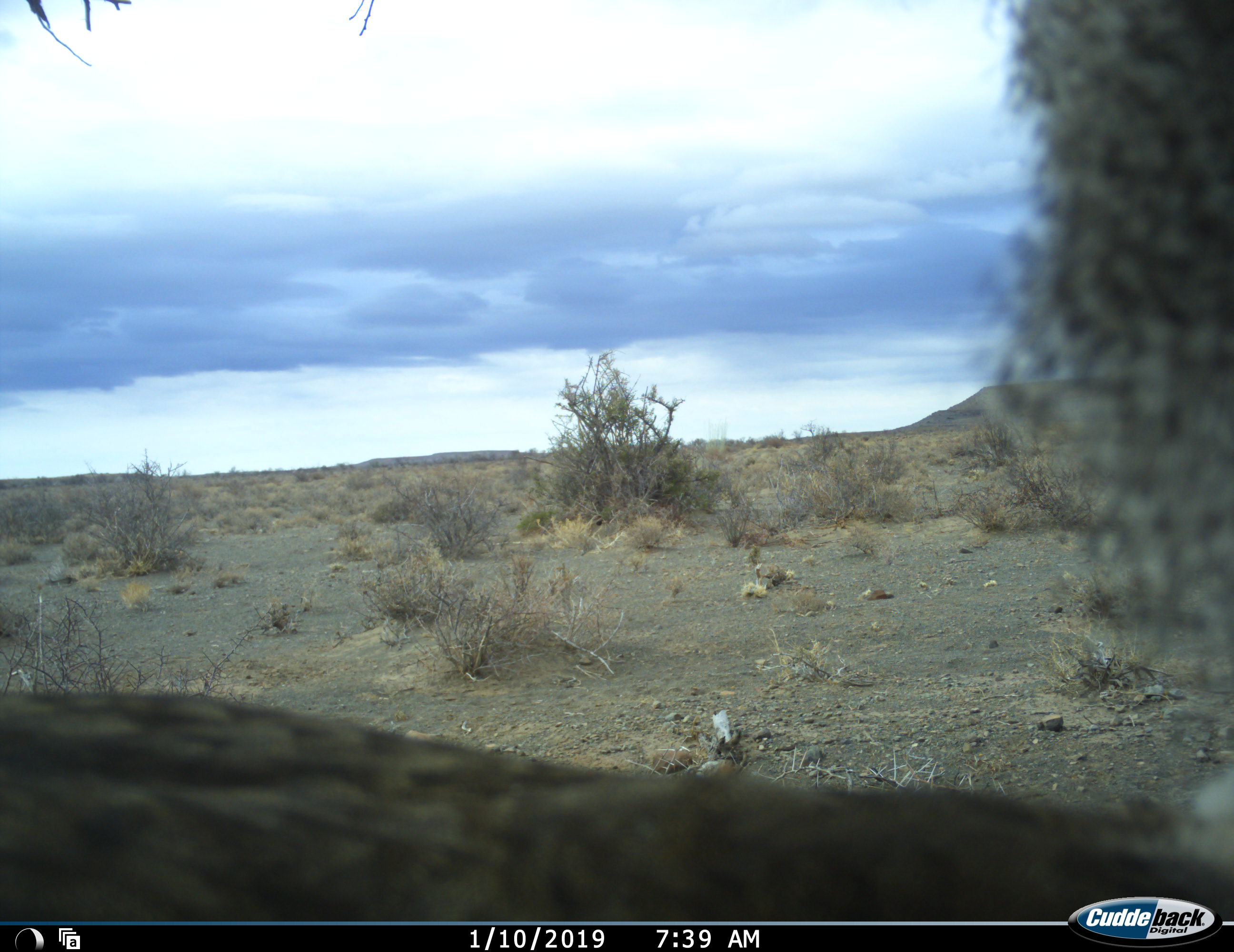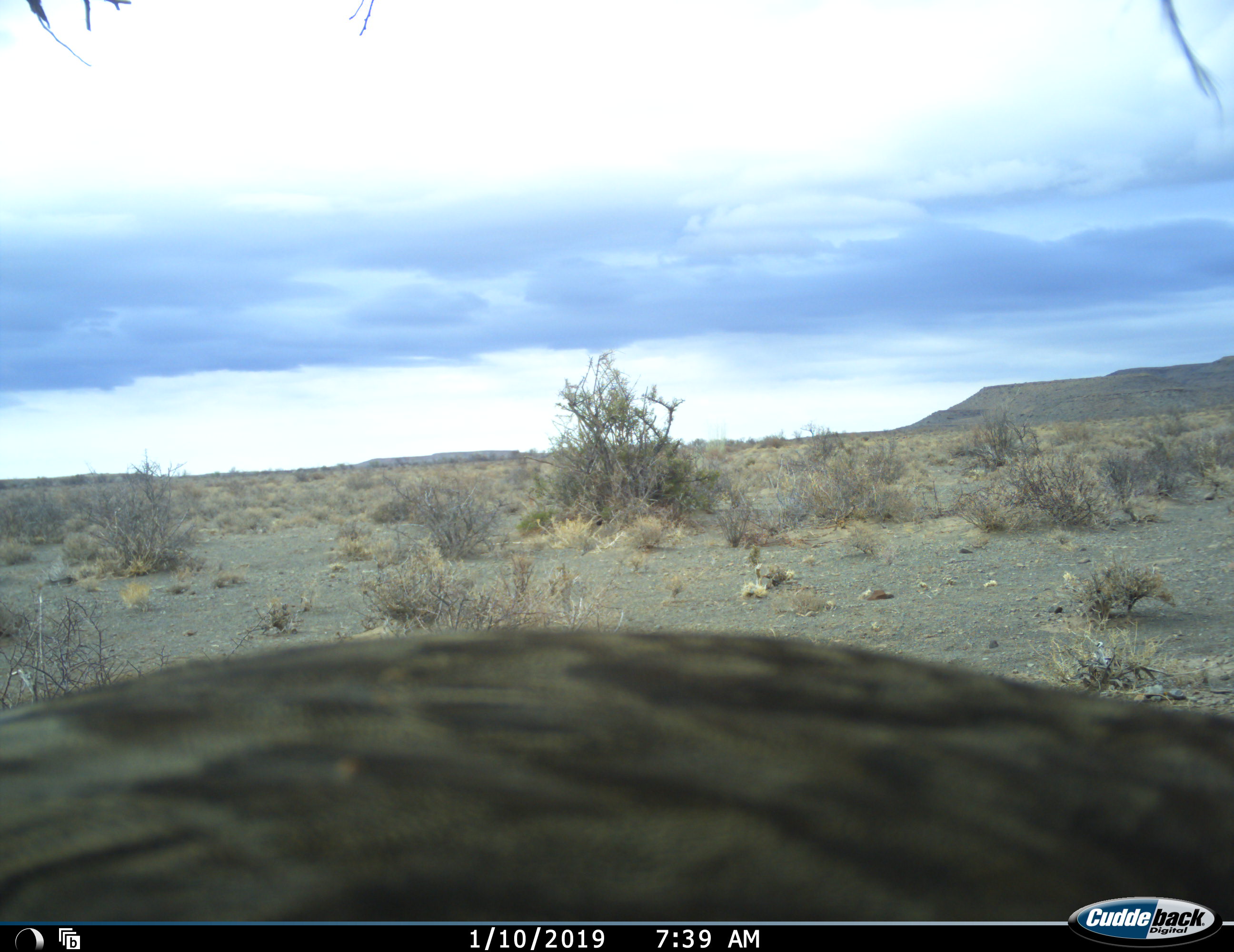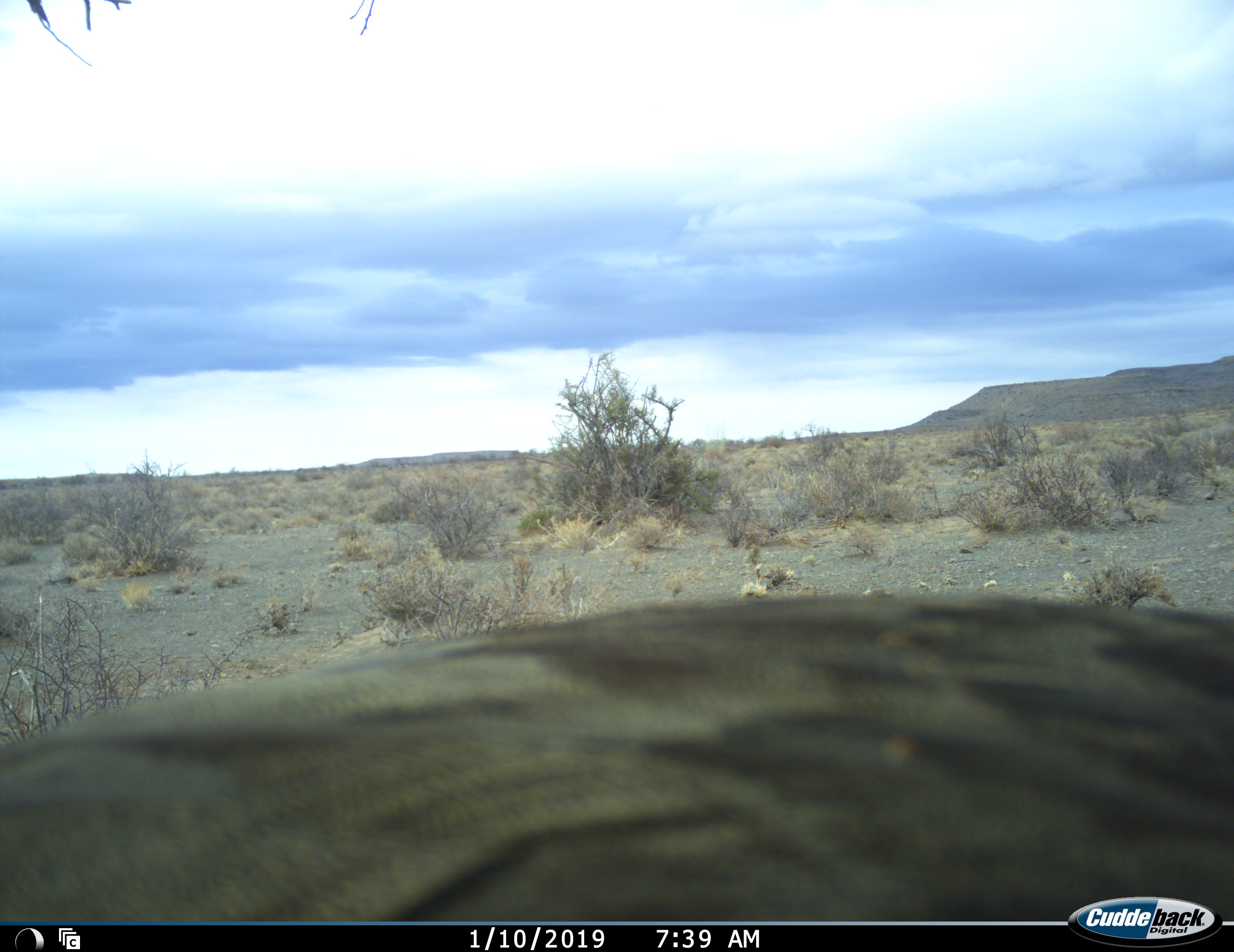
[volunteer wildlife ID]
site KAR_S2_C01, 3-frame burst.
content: unidentified animal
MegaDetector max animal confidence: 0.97